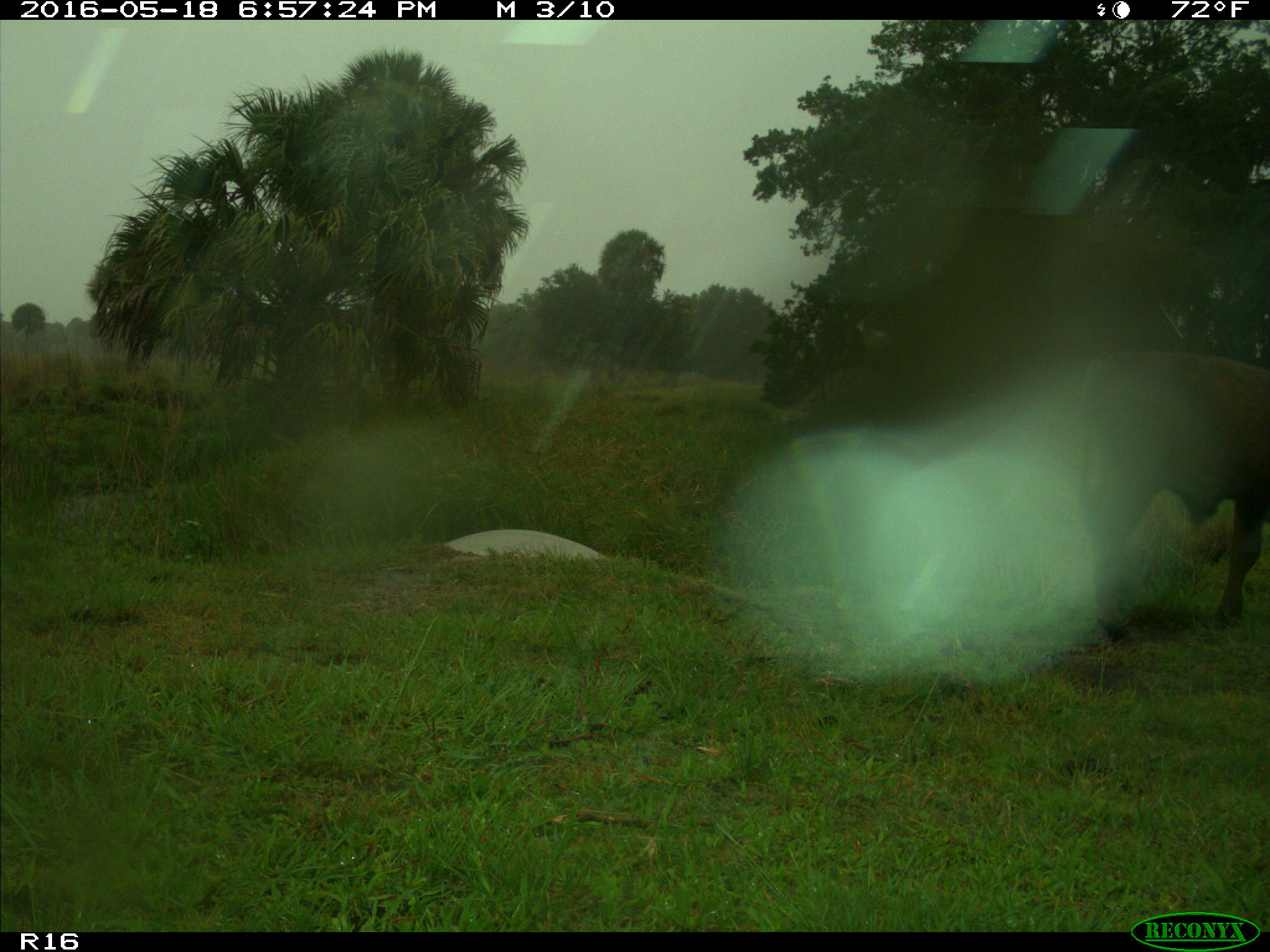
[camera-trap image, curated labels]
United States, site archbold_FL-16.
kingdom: Animalia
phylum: Chordata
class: Mammalia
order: Artiodactyla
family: Bovidae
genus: Bos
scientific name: Bos taurus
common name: domestic cow